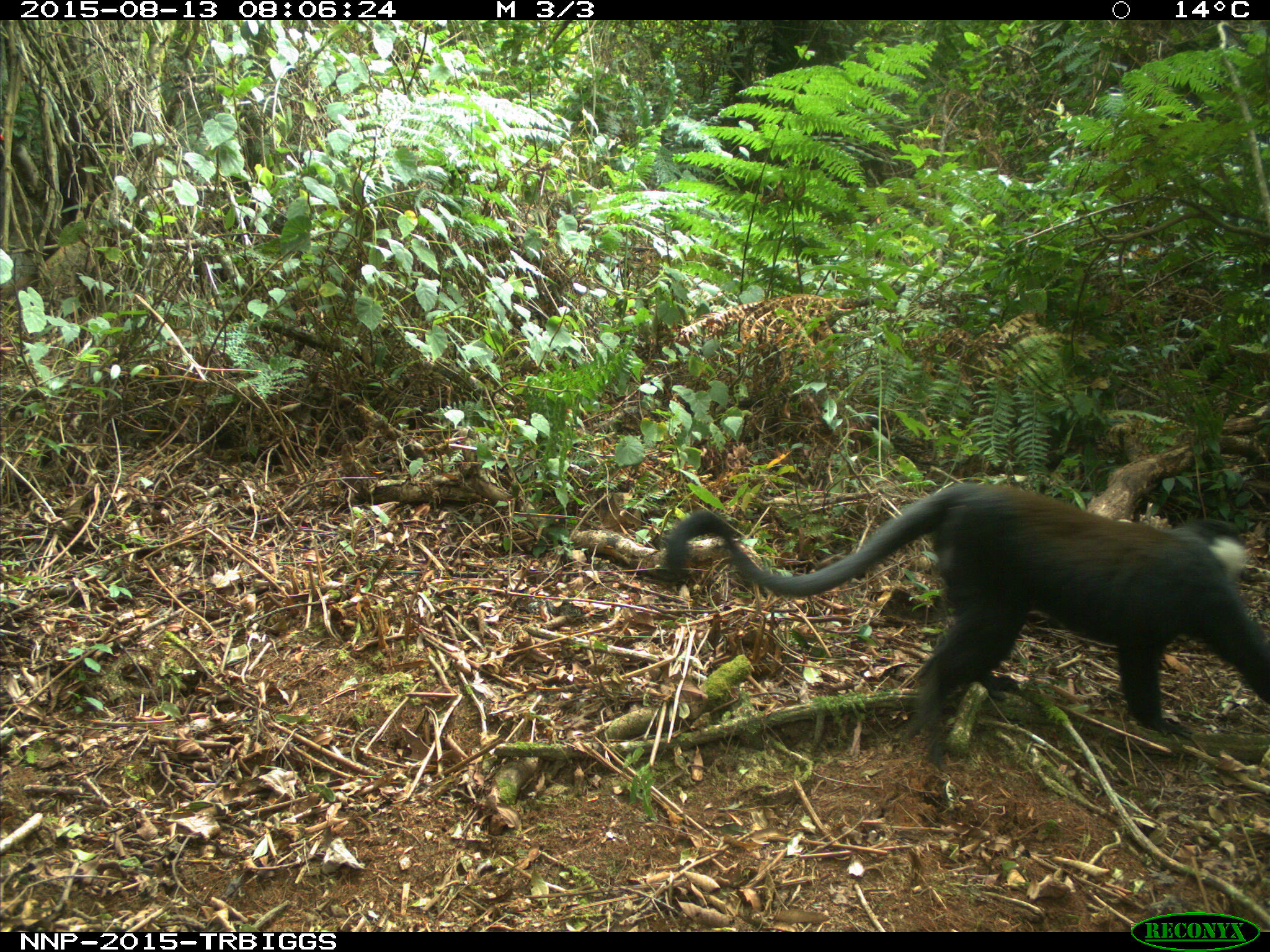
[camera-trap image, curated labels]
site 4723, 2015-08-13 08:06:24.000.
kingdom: Animalia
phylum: Chordata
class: Mammalia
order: Primates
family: Cercopithecidae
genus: Allochrocebus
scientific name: Allochrocebus lhoesti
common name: l'hoest's monkey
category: cercopithecus lhoesti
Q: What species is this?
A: Cercopithecus lhoesti (l'hoest's monkey) (Allochrocebus lhoesti).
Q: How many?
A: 1.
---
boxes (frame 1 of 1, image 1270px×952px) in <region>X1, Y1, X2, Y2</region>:
cercopithecus lhoesti: <region>659, 481, 1269, 767</region>